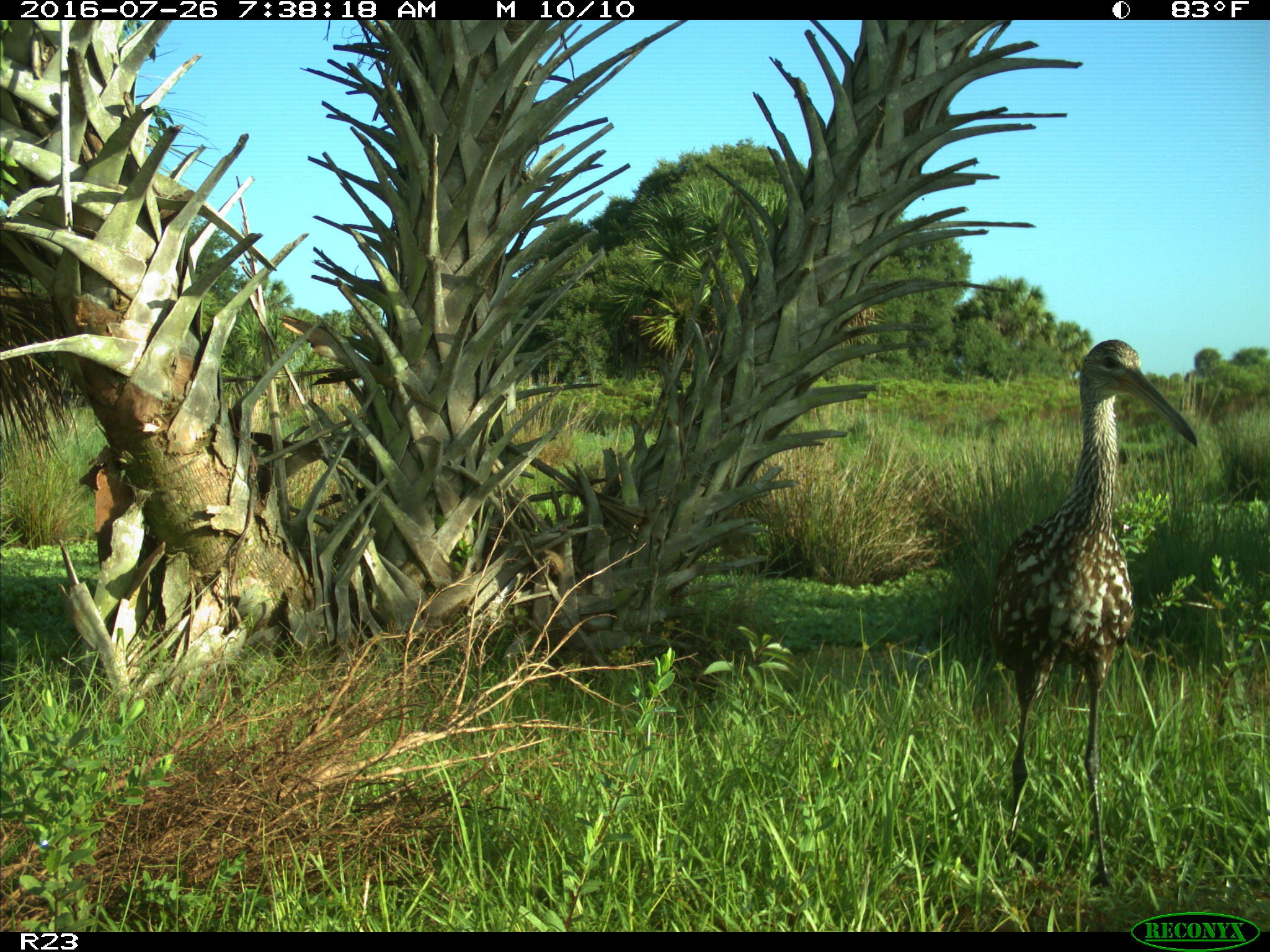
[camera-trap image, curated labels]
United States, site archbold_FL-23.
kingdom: Animalia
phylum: Chordata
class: Aves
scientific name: Aves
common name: birds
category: unidentified bird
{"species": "unidentified bird (birds) (Aves)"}